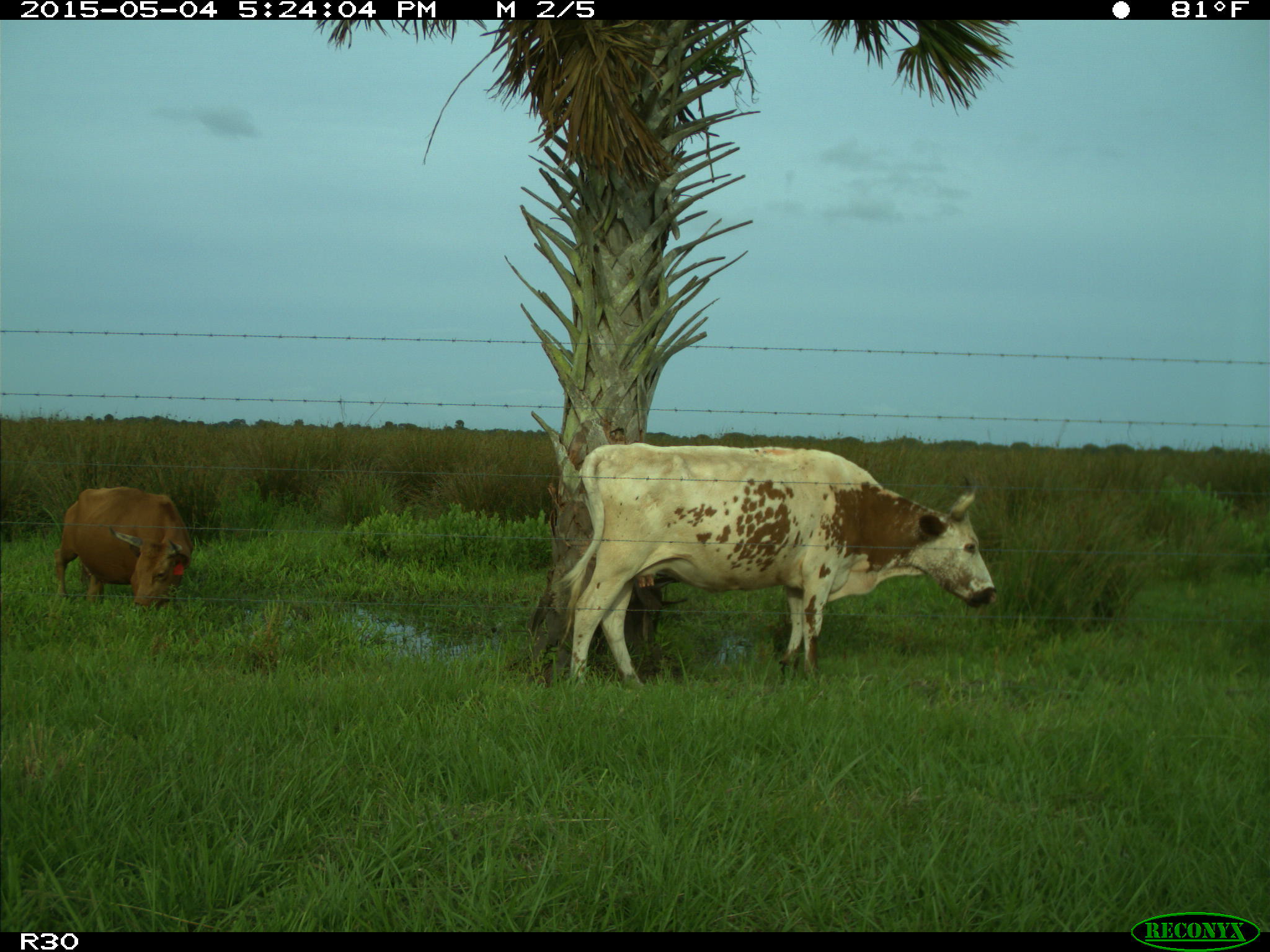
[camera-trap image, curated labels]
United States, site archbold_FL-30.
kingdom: Animalia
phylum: Chordata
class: Mammalia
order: Artiodactyla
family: Bovidae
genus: Bos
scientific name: Bos taurus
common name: domestic cow